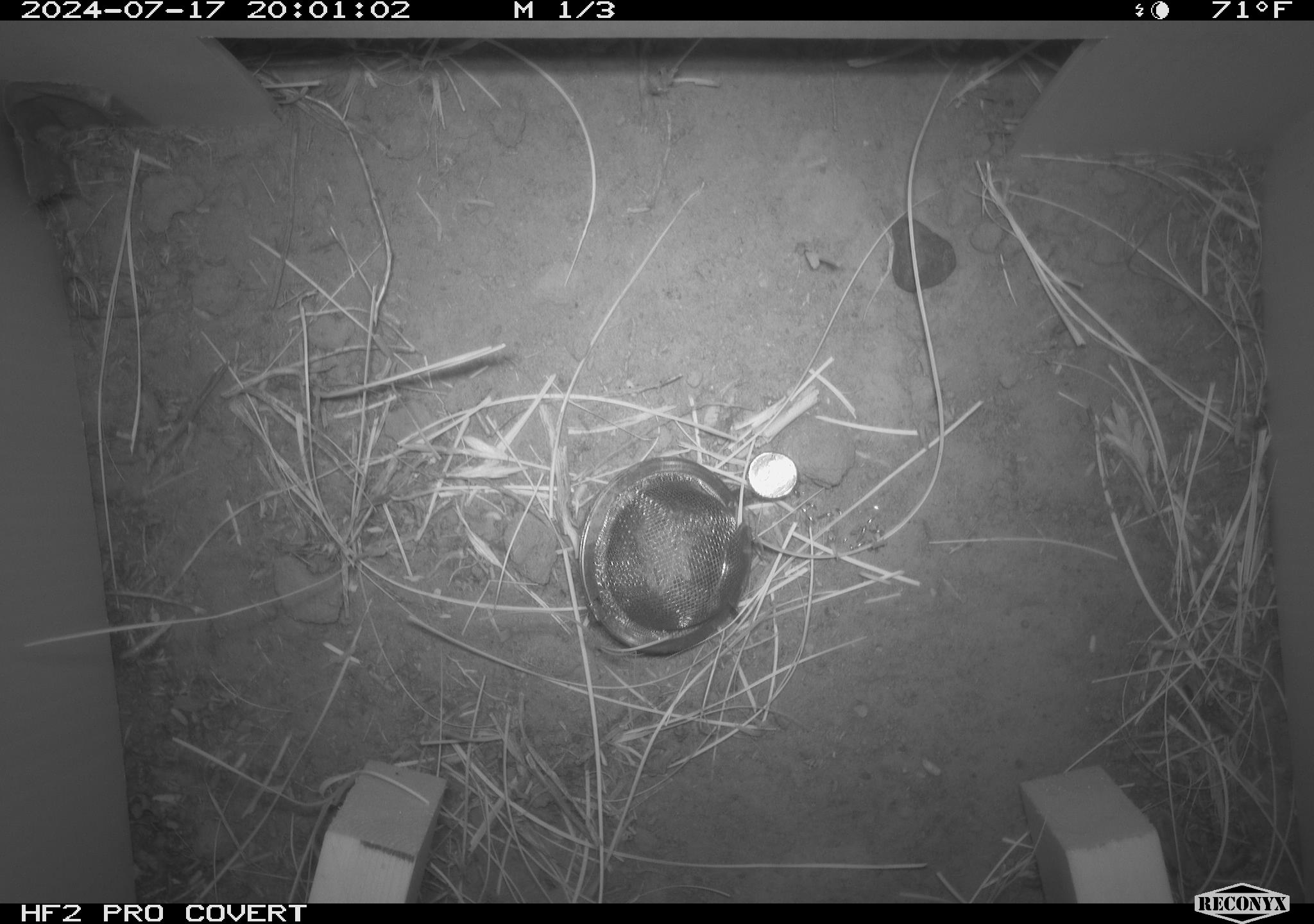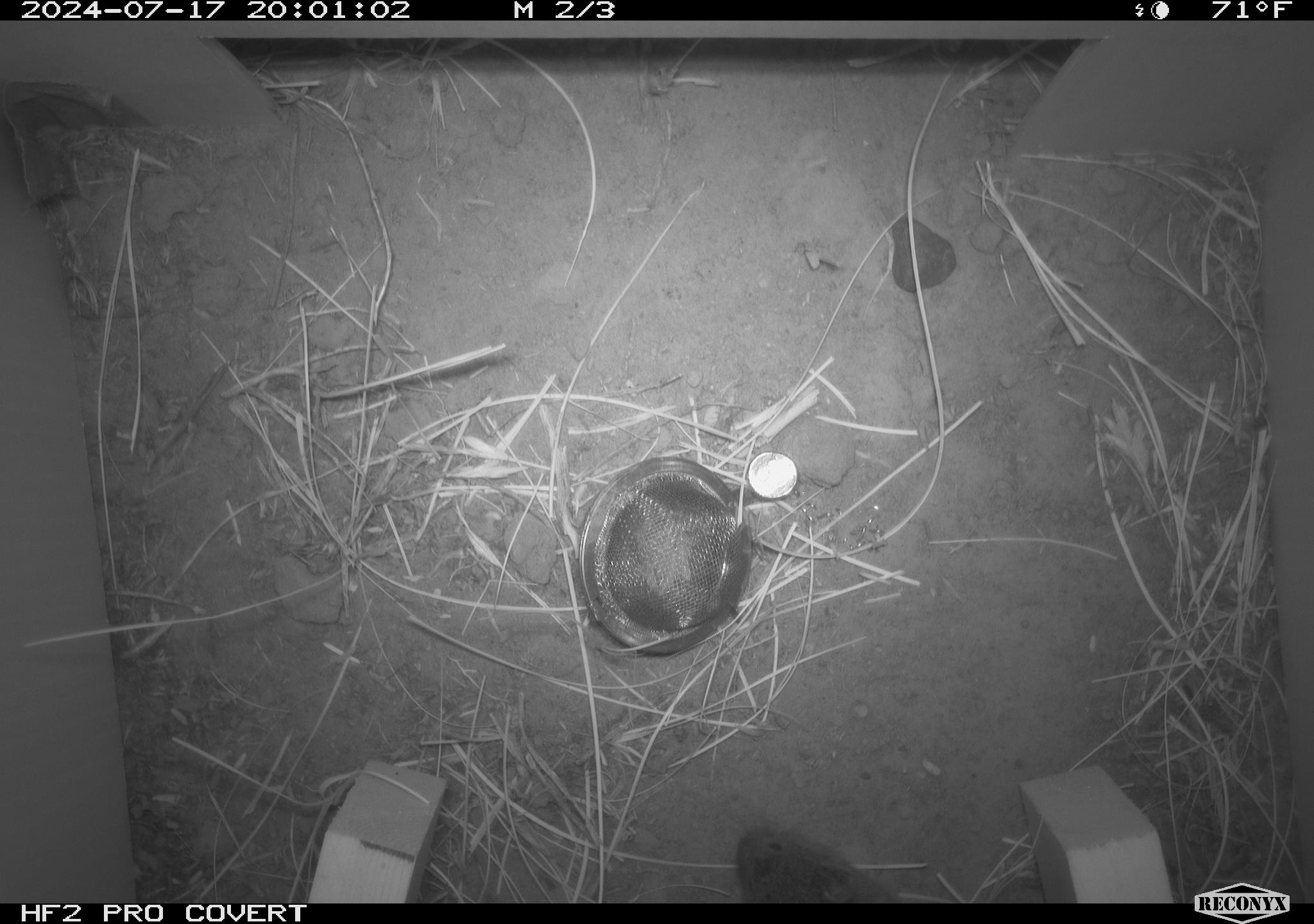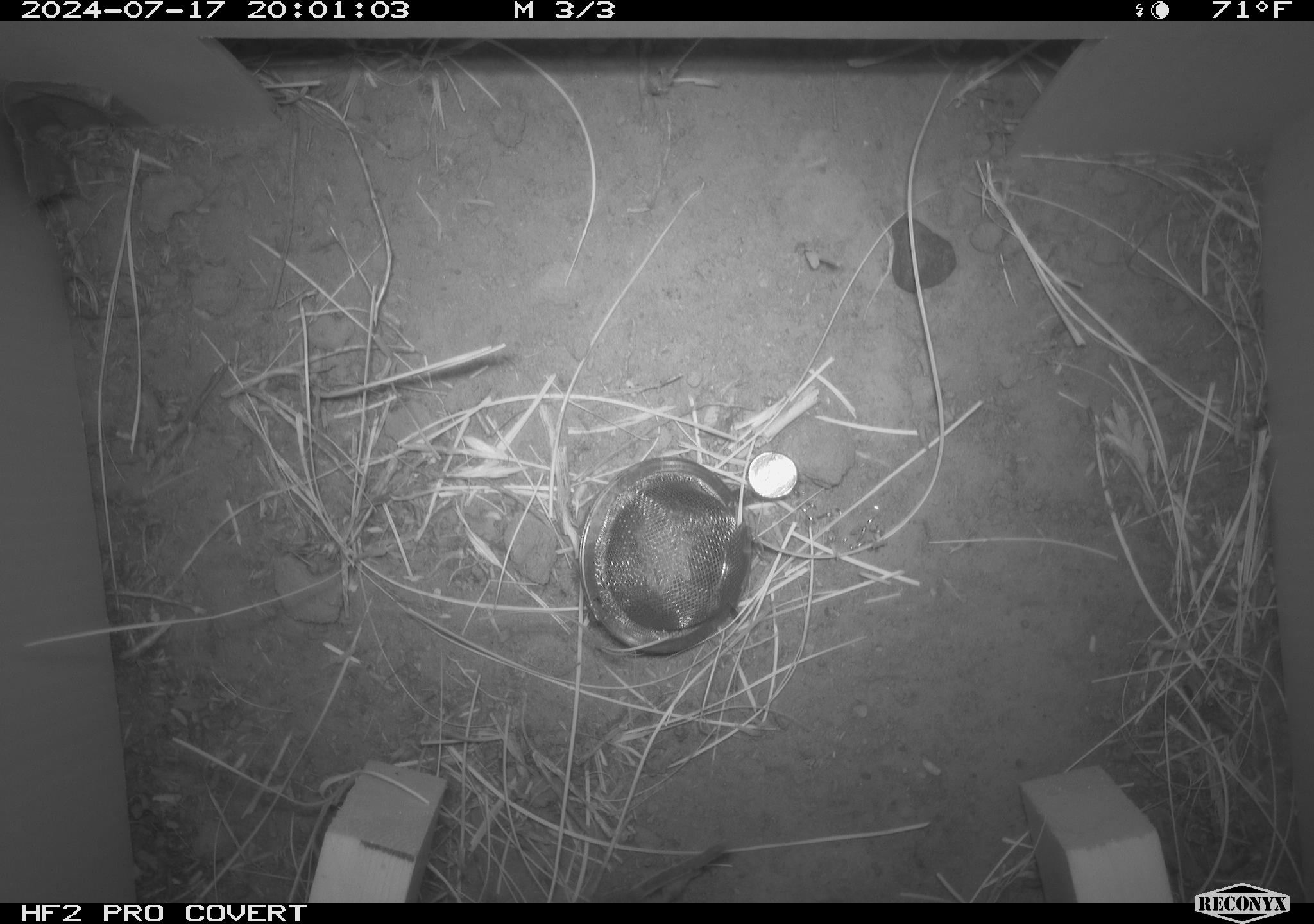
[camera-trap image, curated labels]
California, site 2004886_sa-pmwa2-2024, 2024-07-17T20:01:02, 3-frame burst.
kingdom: Animalia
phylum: Chordata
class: Mammalia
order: Rodentia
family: Cricetidae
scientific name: Arvicolinae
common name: voles, lemmings, and muskrats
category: arvicolinae subfamily